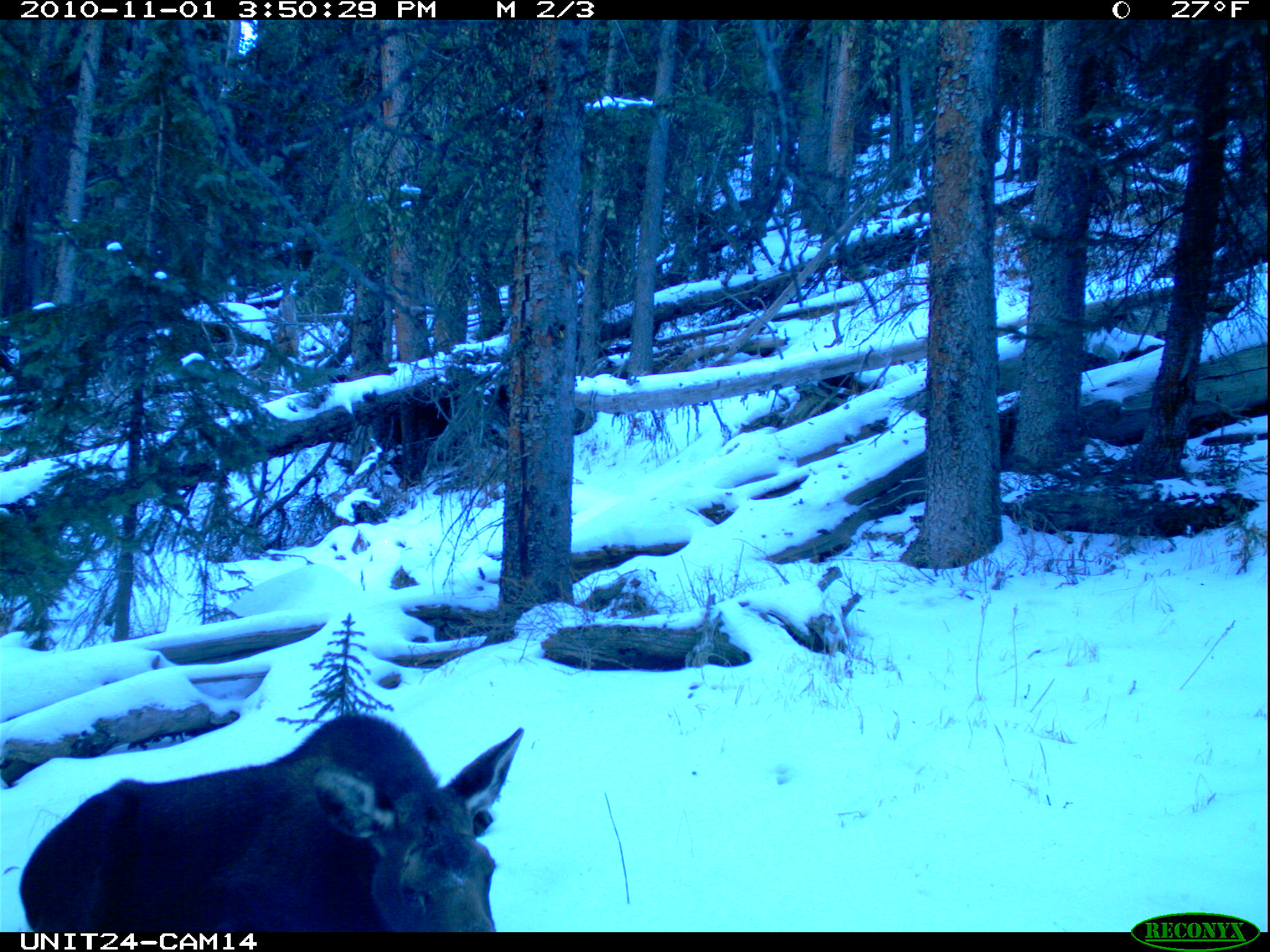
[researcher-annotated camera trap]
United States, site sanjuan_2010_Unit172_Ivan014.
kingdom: Animalia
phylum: Chordata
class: Mammalia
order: Artiodactyla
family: Cervidae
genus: Alces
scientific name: Alces alces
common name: moose